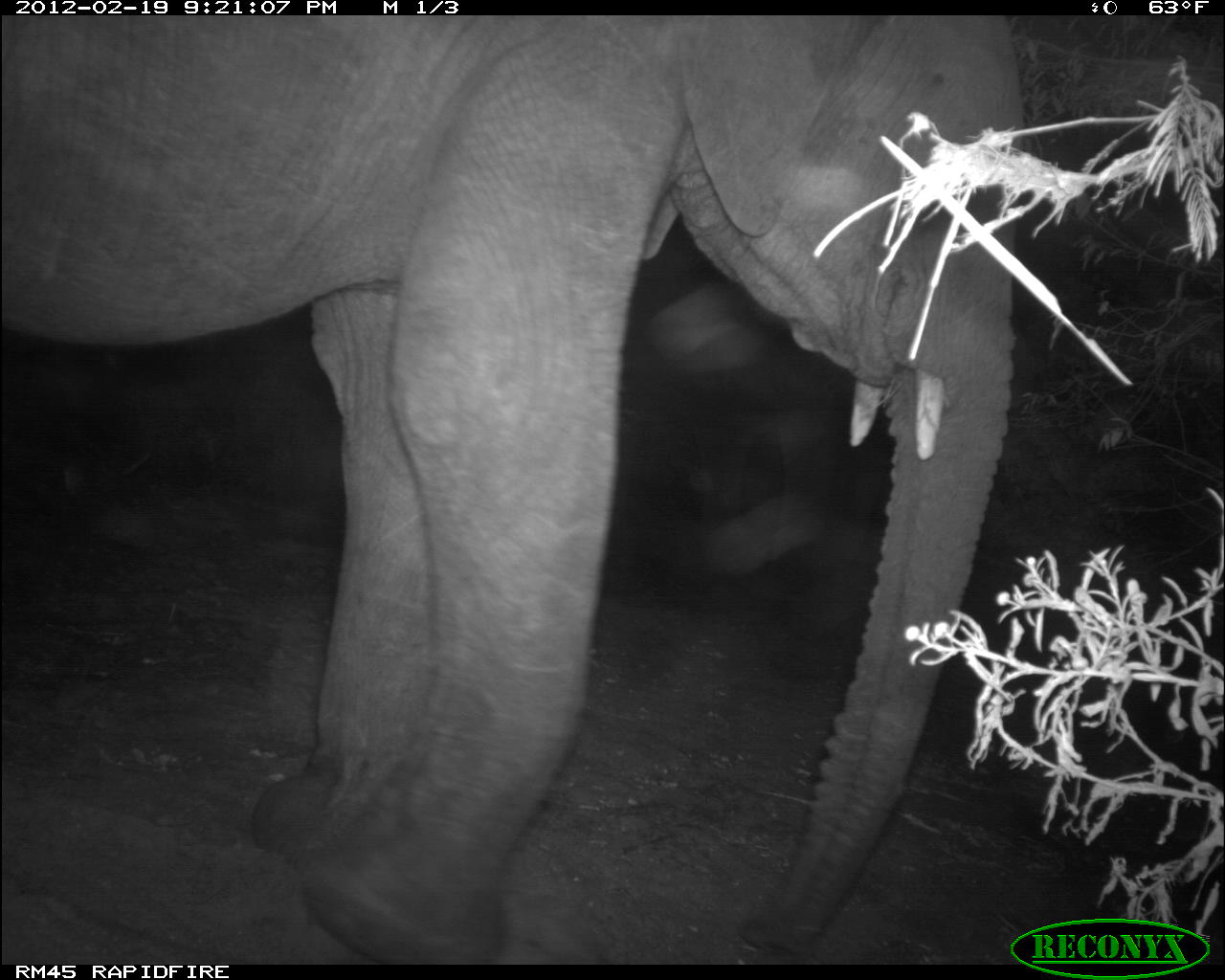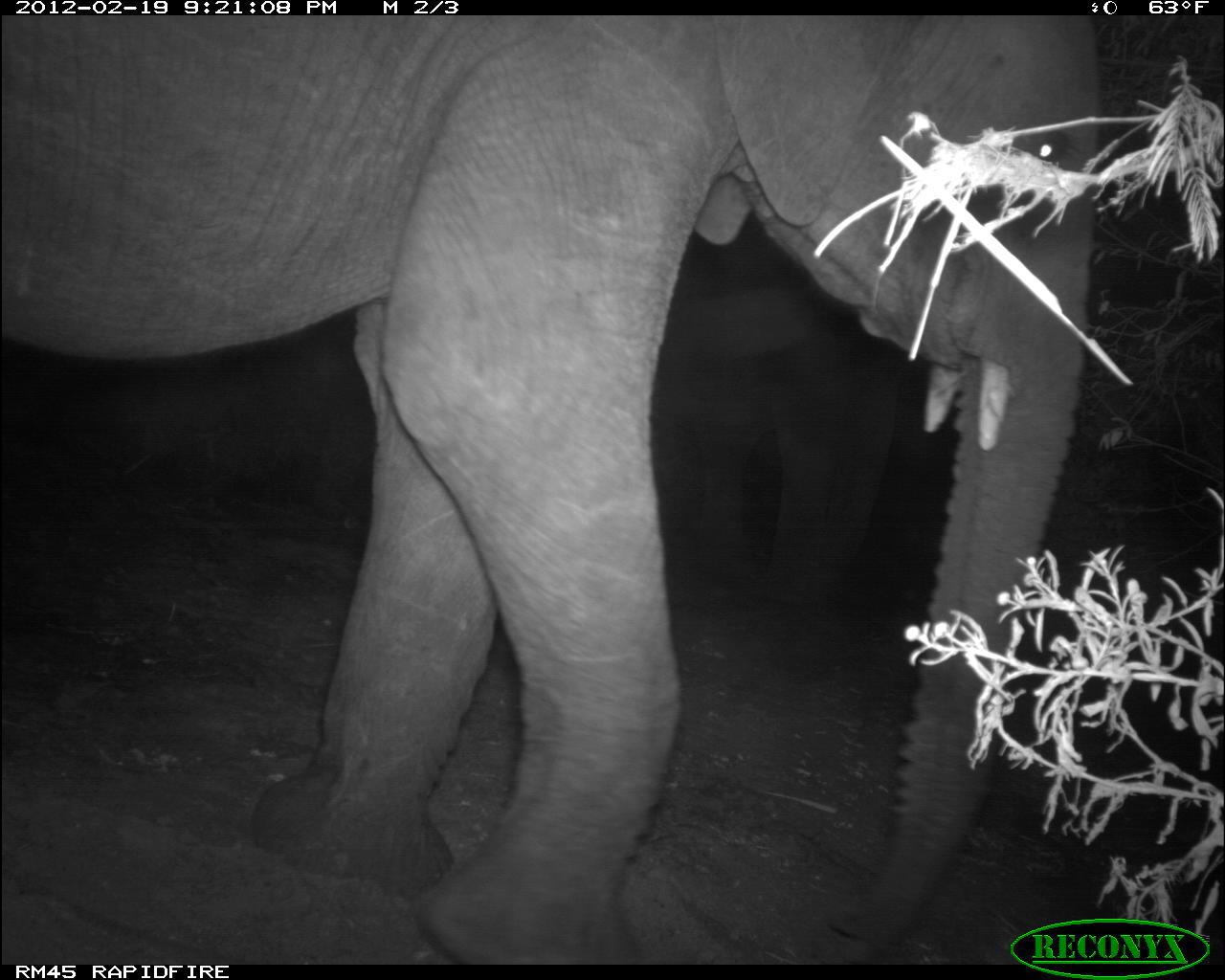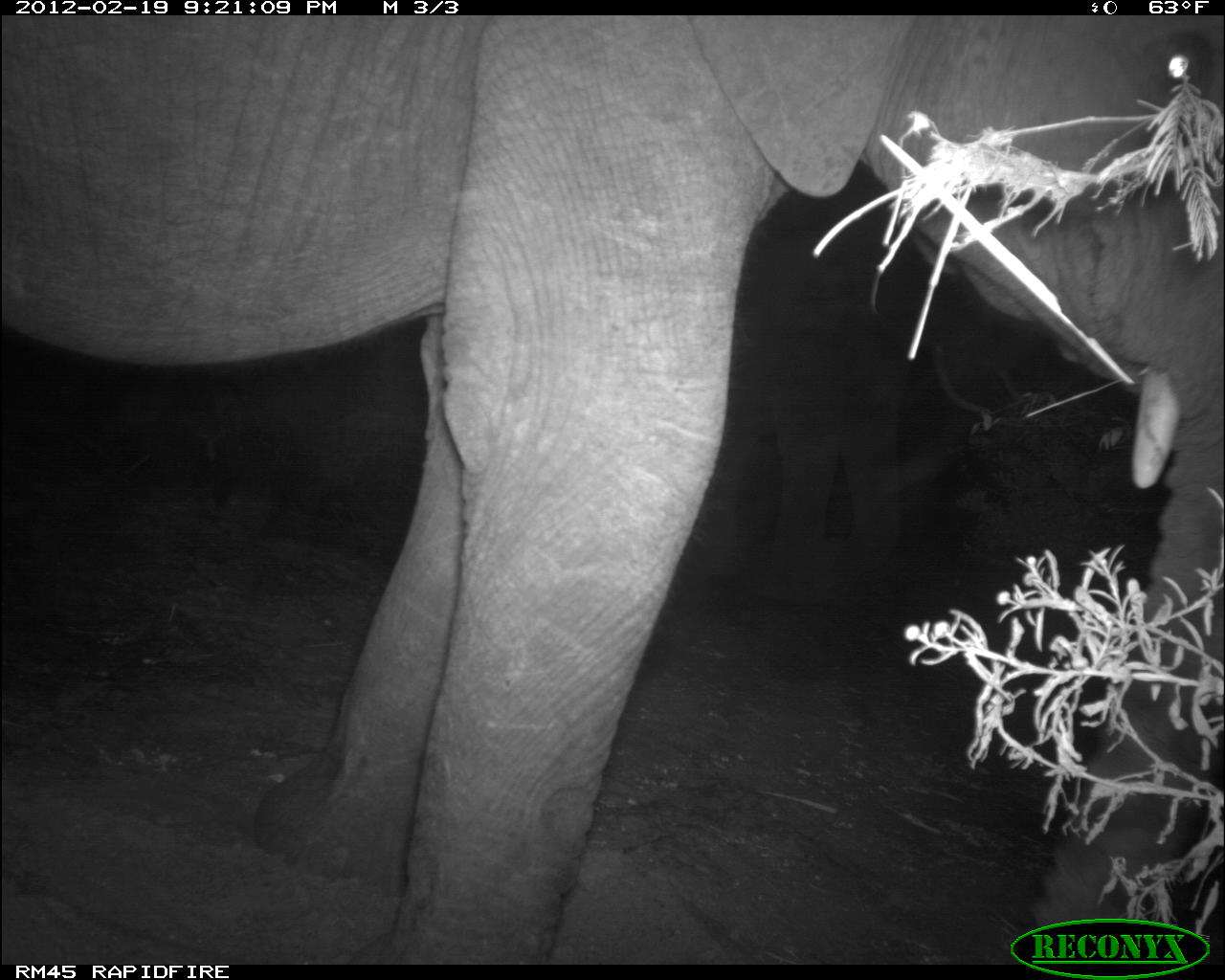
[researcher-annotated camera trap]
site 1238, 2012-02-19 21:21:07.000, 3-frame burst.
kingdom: Animalia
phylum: Chordata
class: Mammalia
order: Proboscidea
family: Elephantidae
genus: Loxodonta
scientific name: Loxodonta africana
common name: african bush elephant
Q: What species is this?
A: Loxodonta africana (african bush elephant).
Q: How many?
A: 2.